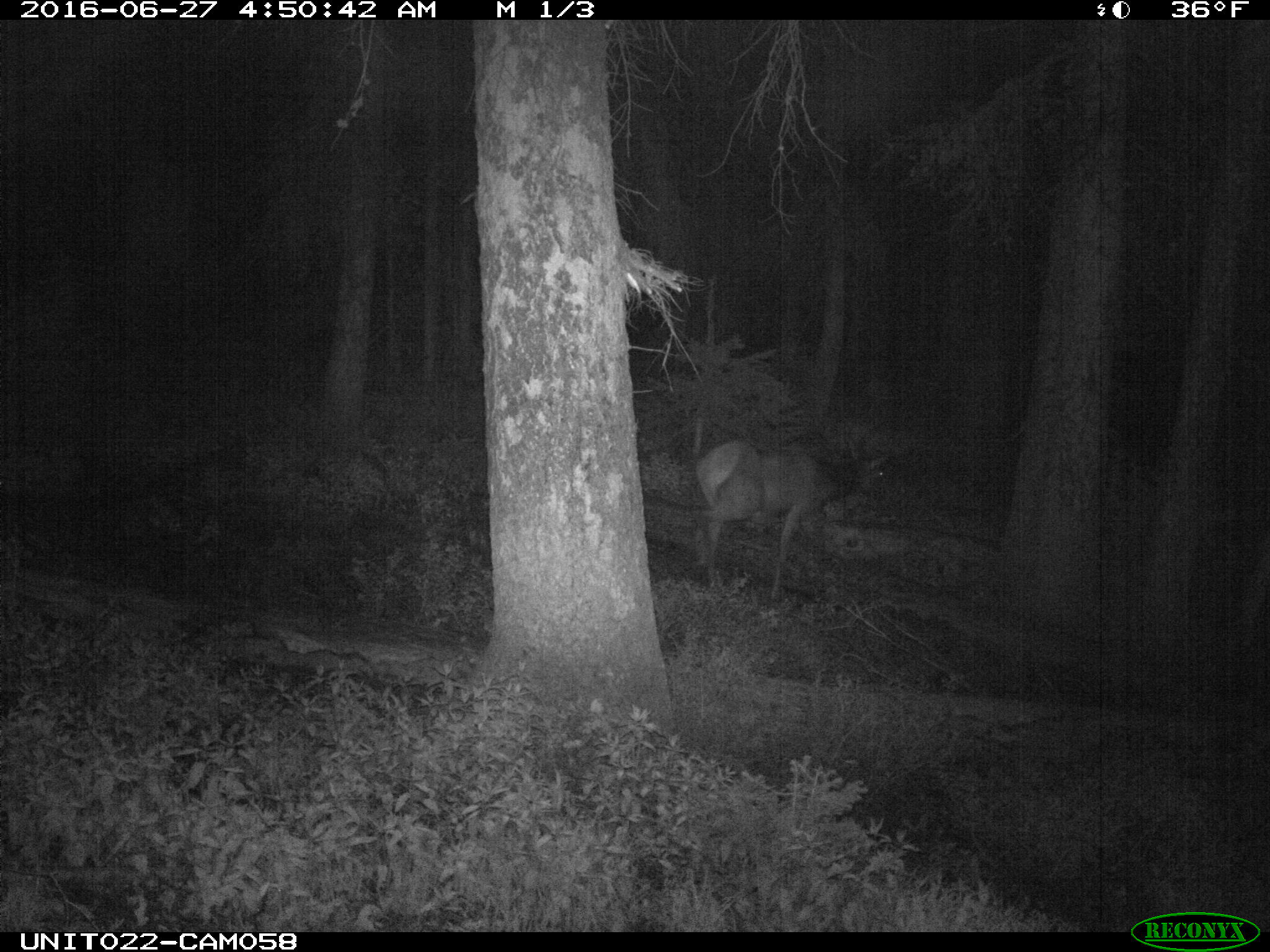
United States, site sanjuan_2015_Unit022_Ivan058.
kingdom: Animalia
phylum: Chordata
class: Mammalia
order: Artiodactyla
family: Cervidae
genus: Cervus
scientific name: Cervus elaphus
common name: red deer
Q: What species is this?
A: Cervus elaphus (red deer).